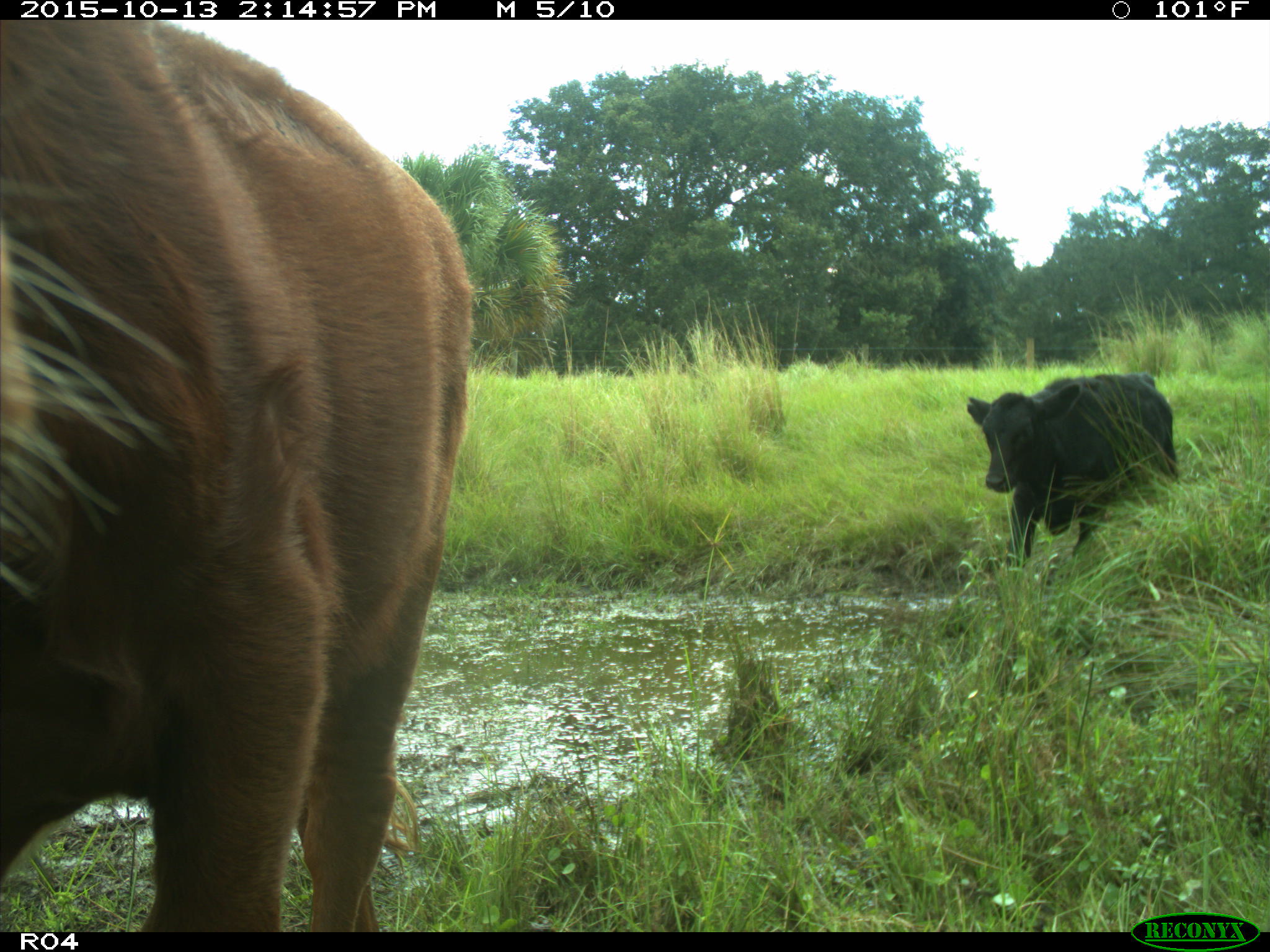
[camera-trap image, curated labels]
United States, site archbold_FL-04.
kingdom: Animalia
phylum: Chordata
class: Mammalia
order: Artiodactyla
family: Bovidae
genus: Bos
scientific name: Bos taurus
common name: domestic cow